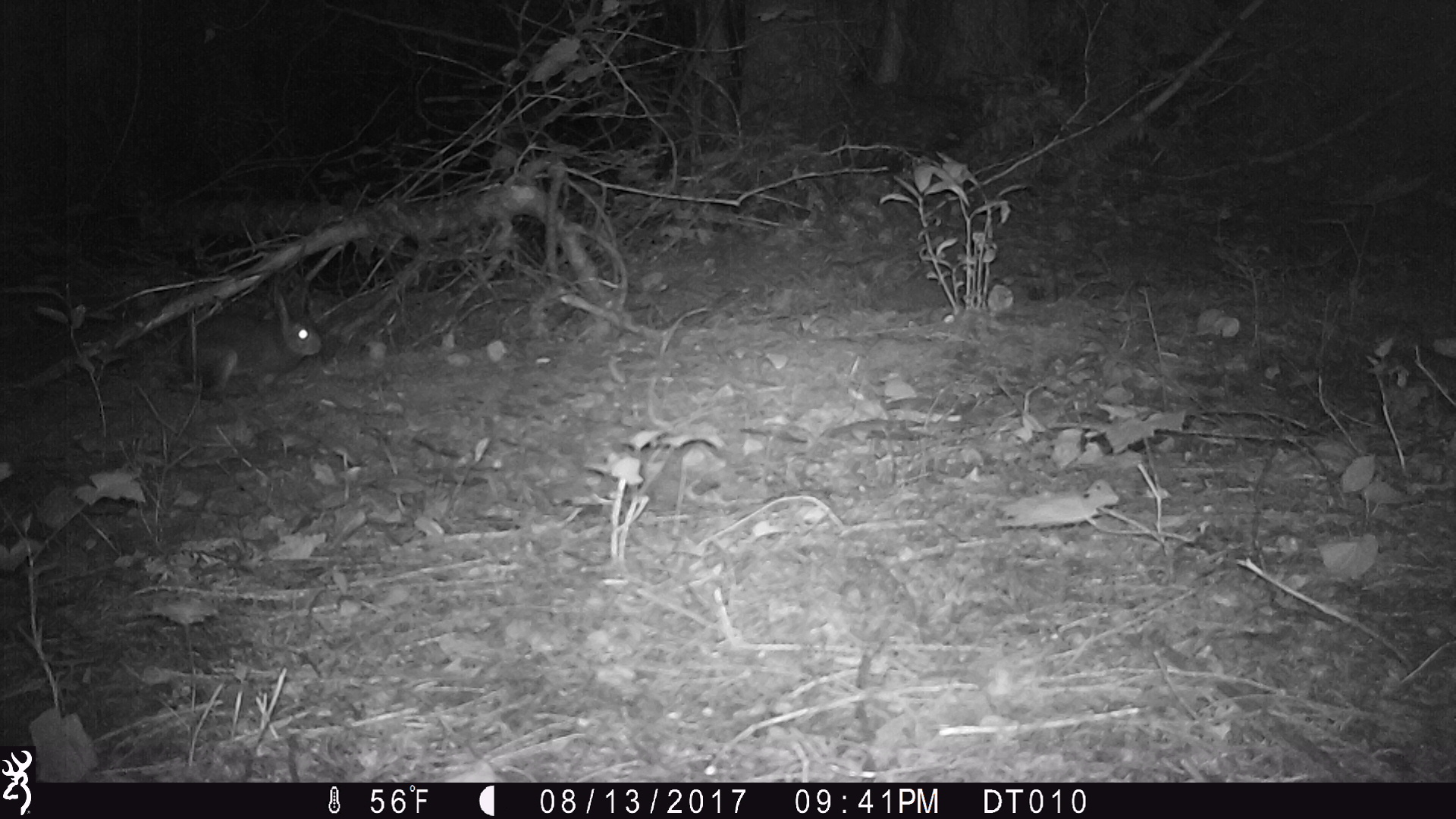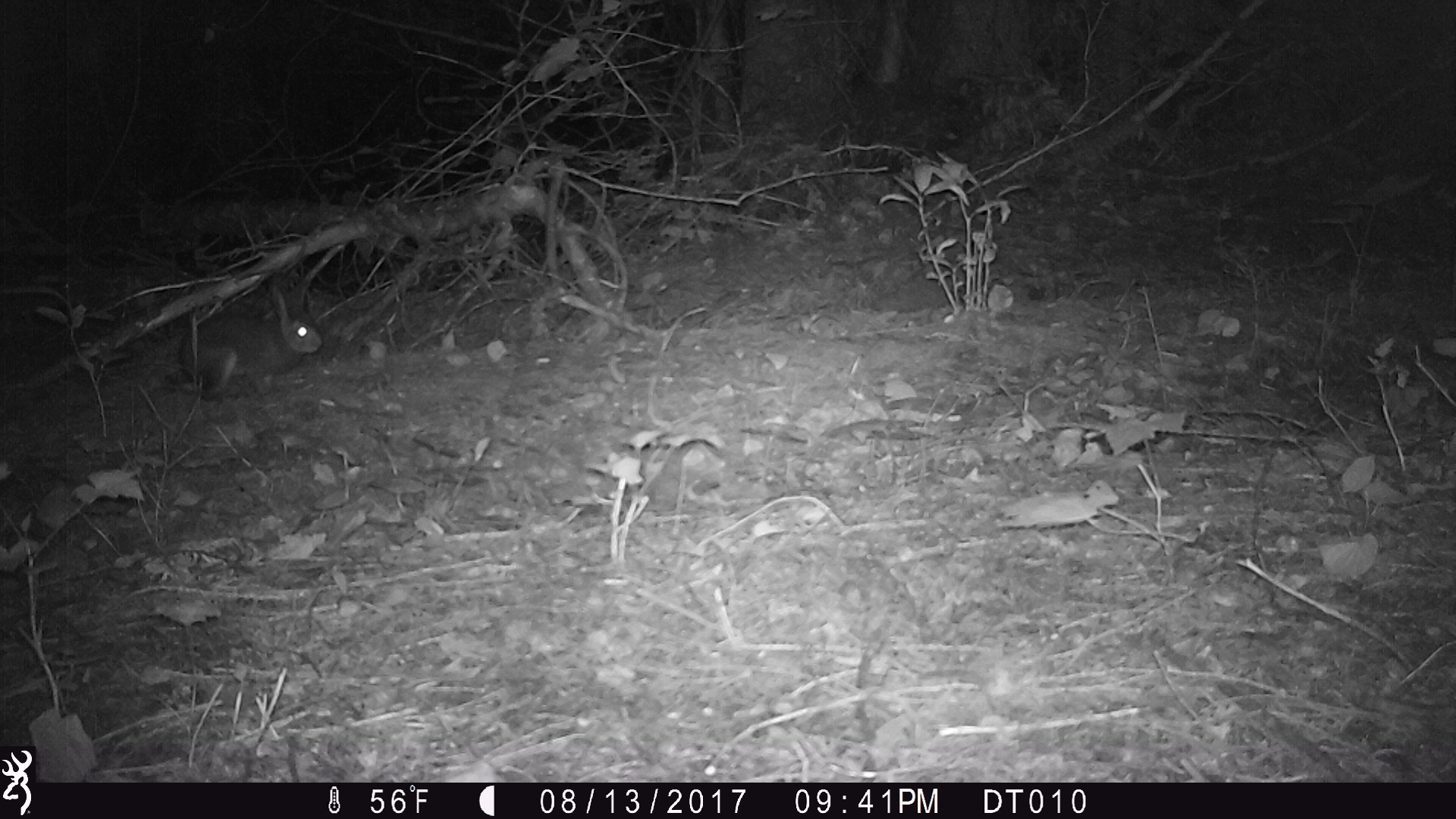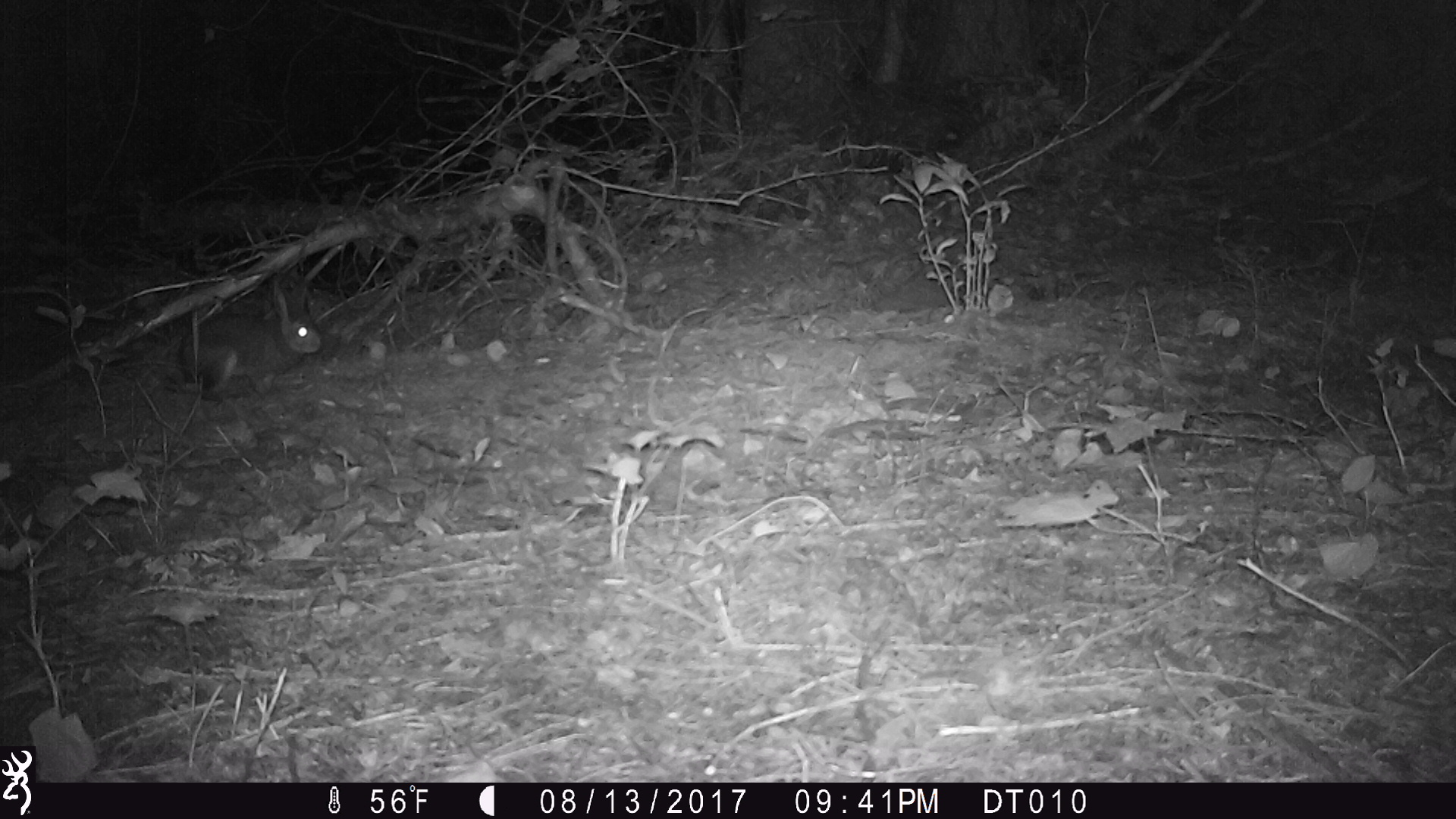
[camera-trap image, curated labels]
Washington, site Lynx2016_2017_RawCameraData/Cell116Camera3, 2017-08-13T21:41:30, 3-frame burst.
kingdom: Animalia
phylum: Chordata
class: Mammalia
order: Lagomorpha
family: Leporidae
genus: Lepus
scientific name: Lepus americanus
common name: snowshoe hare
Lepus americanus (snowshoe hare). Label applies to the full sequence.